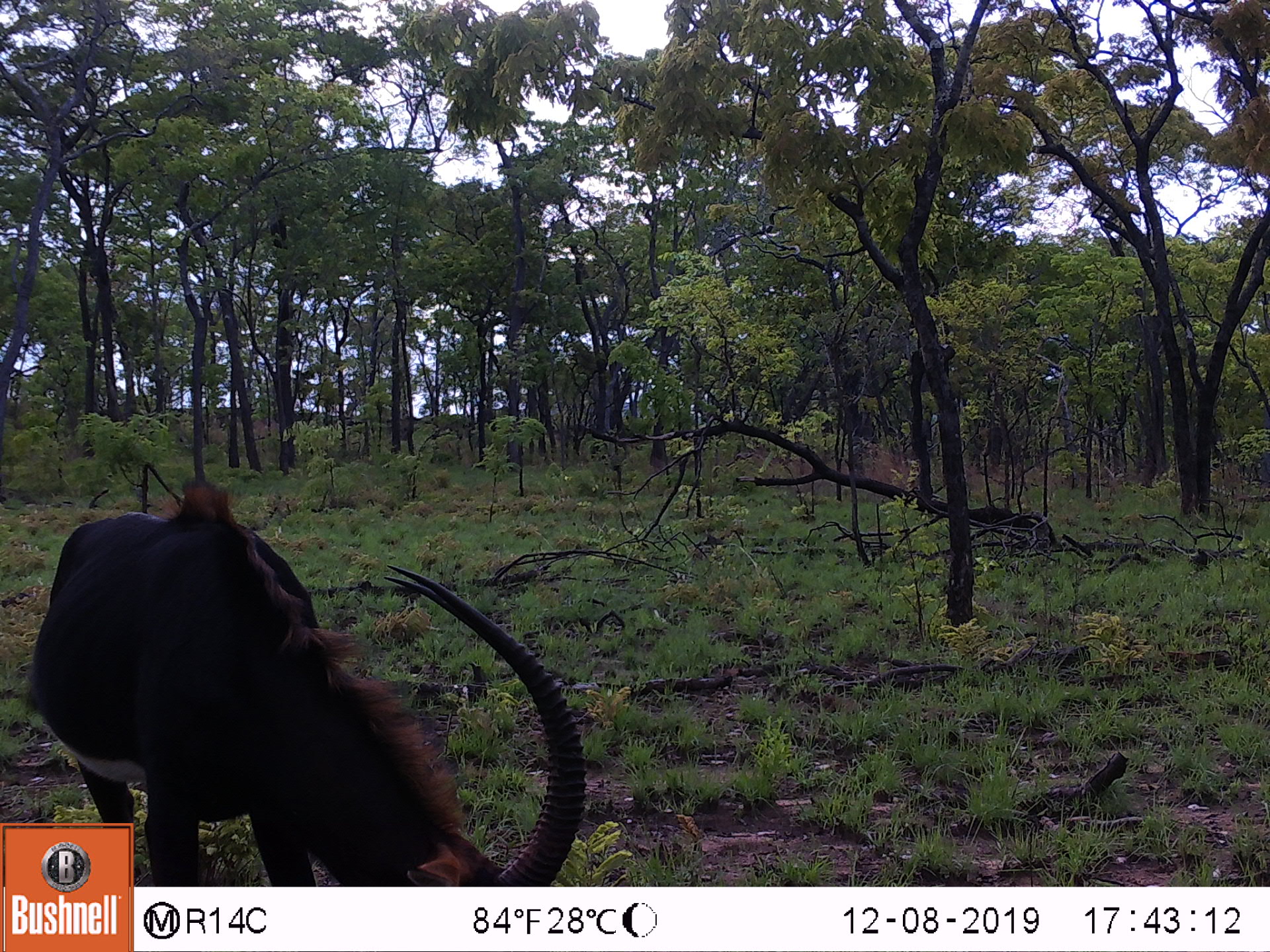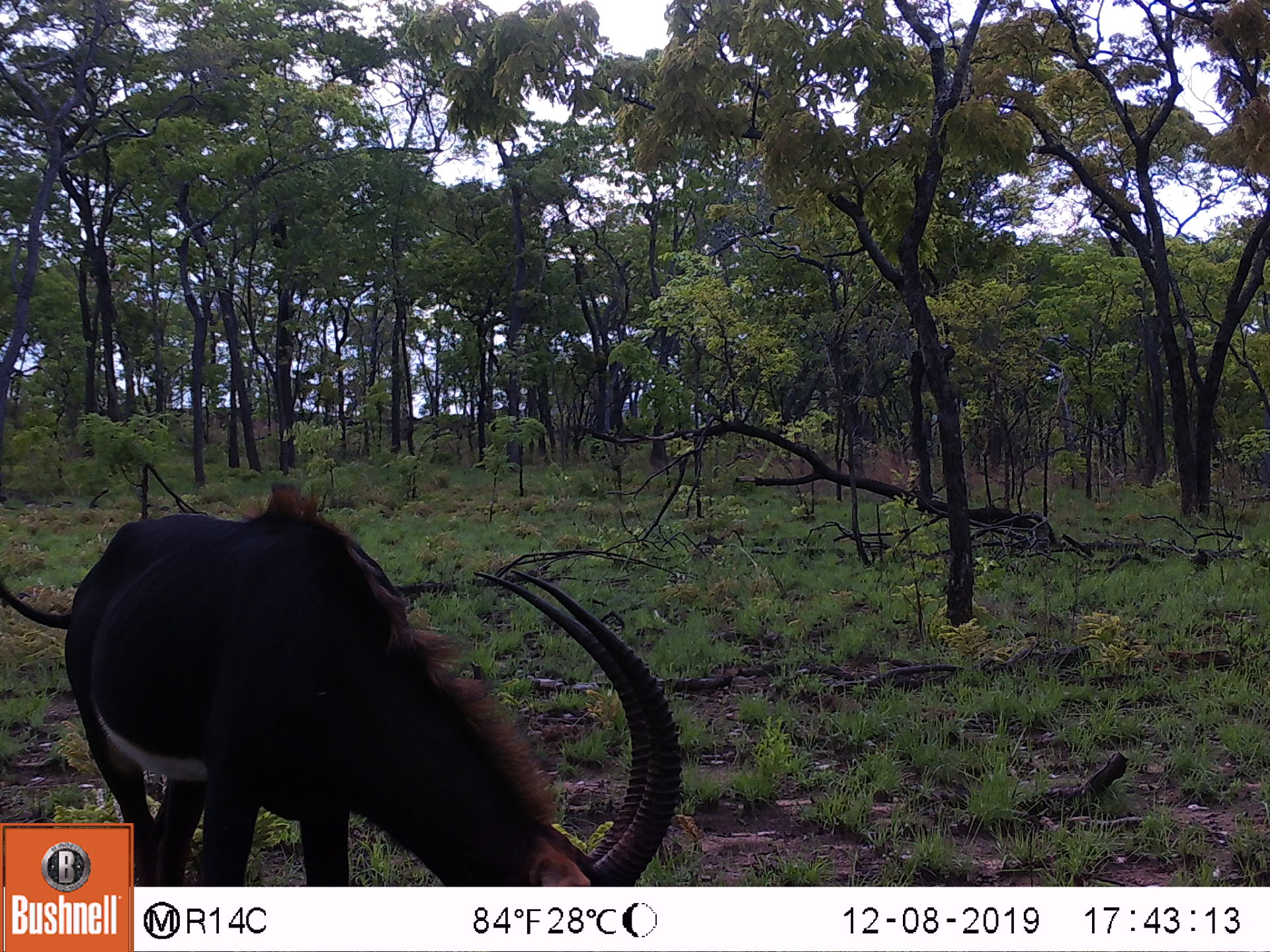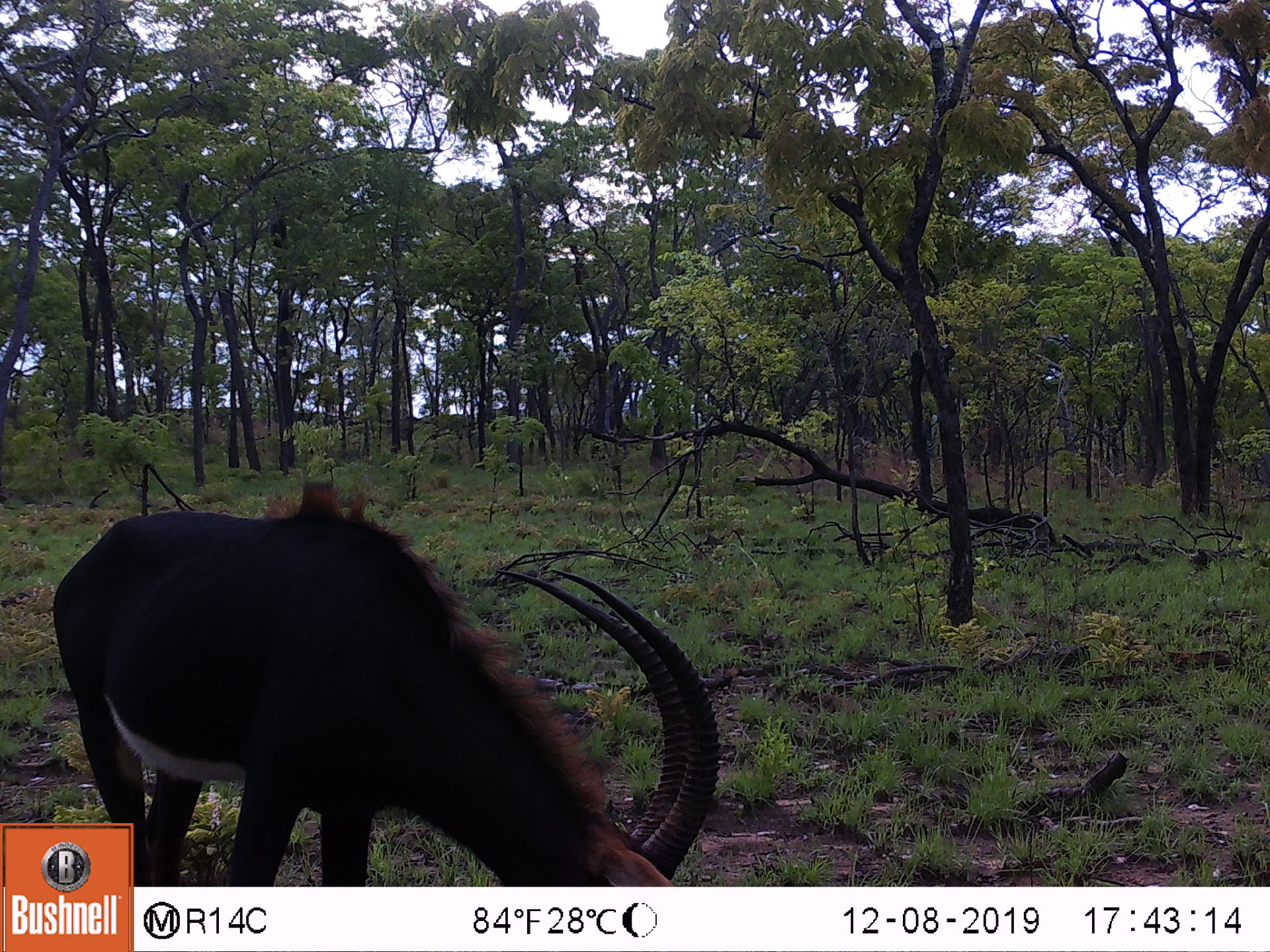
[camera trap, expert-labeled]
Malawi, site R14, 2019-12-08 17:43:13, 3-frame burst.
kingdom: Animalia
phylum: Chordata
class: Mammalia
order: Artiodactyla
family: Bovidae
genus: Hippotragus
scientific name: Hippotragus niger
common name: sable antelope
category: sable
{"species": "sable (sable antelope) (Hippotragus niger)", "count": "1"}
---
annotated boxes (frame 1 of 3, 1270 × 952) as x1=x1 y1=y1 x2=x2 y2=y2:
sable: x1=135 y1=481 x2=588 y2=880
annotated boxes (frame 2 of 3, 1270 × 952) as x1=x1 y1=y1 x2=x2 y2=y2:
sable: x1=135 y1=495 x2=683 y2=882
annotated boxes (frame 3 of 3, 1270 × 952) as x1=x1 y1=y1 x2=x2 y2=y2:
sable: x1=136 y1=488 x2=723 y2=882